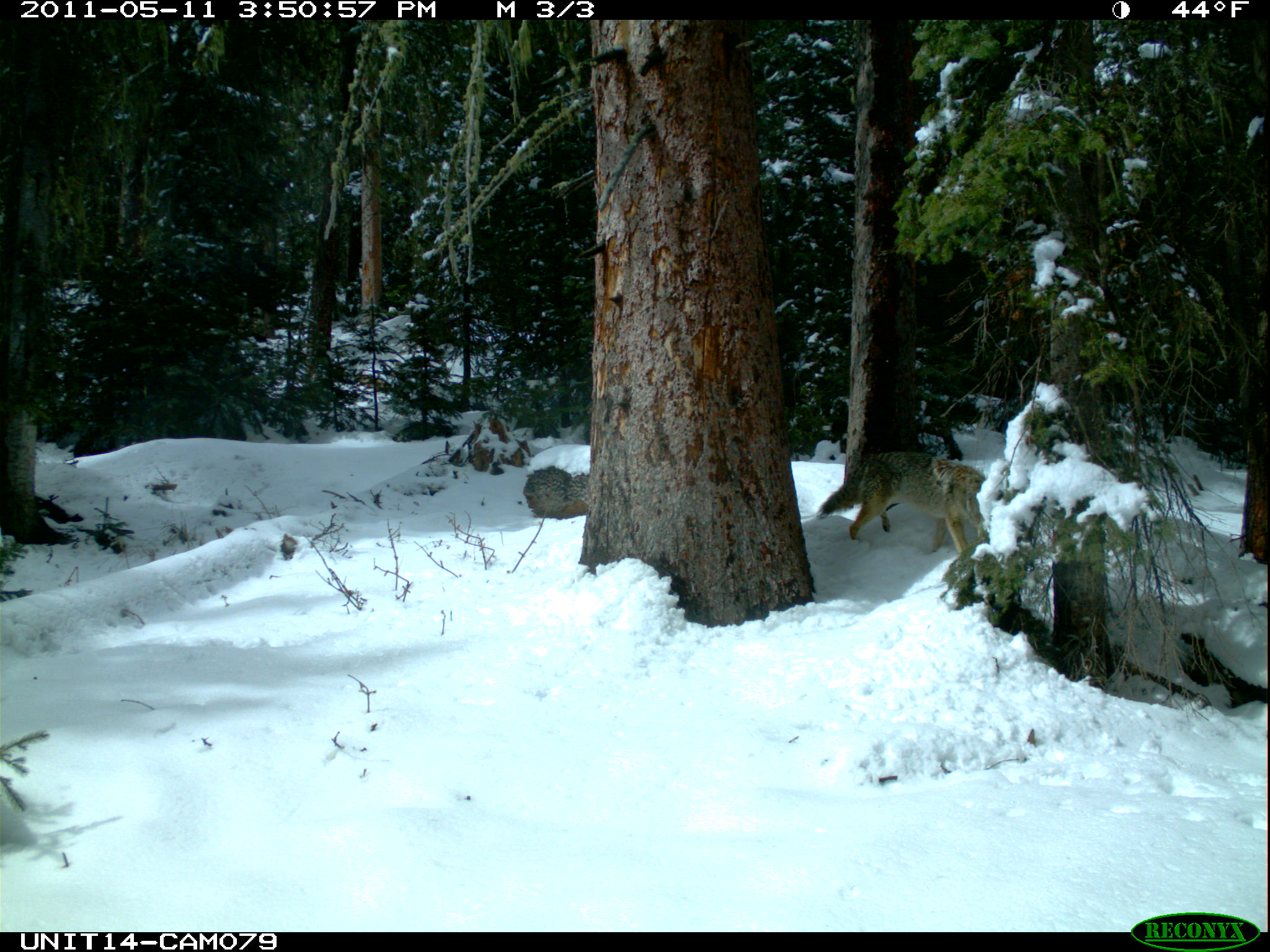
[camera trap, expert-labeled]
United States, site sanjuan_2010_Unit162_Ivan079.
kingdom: Animalia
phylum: Chordata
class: Mammalia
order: Carnivora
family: Canidae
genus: Canis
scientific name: Canis latrans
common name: coyote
Canis latrans (coyote).